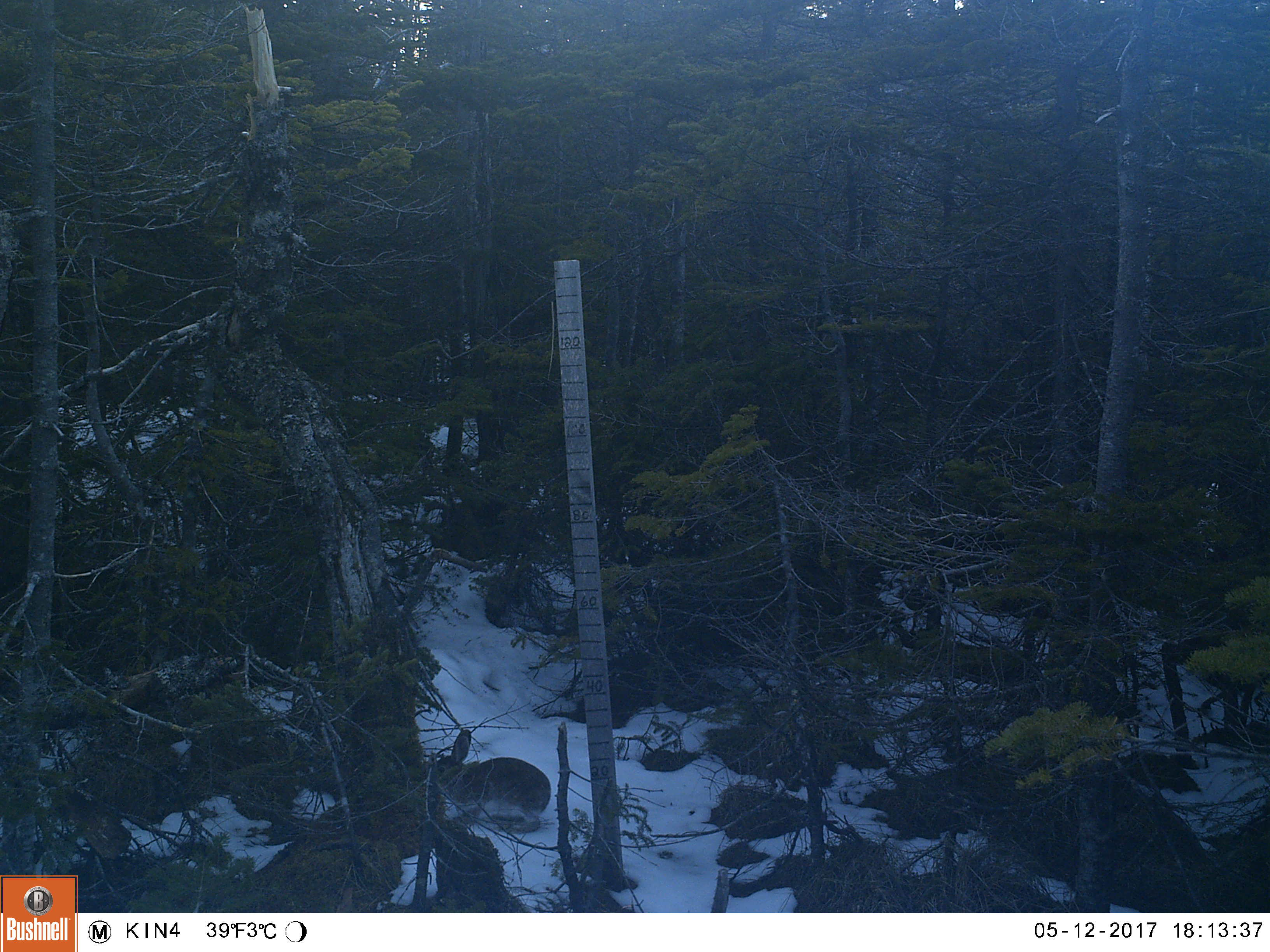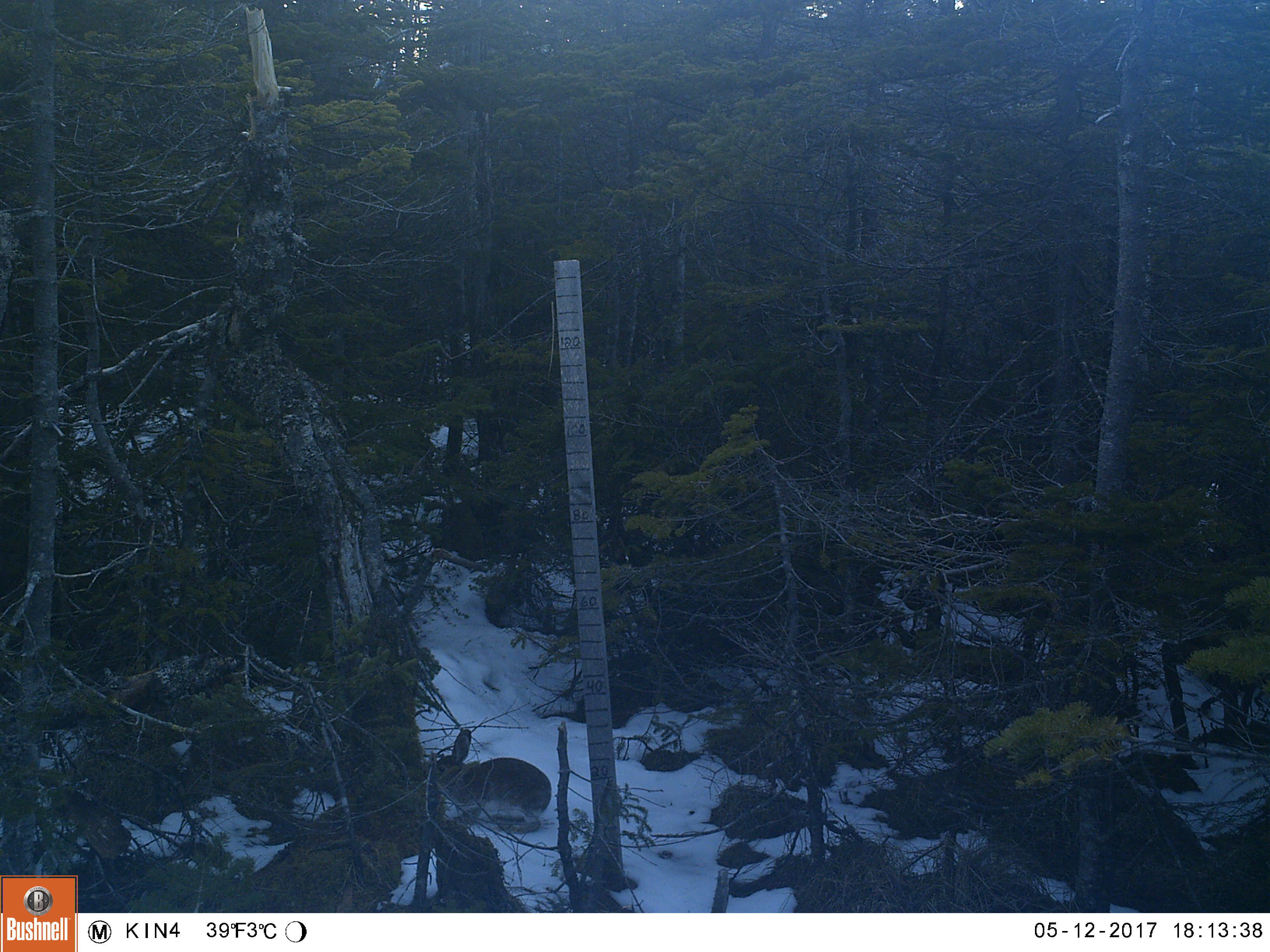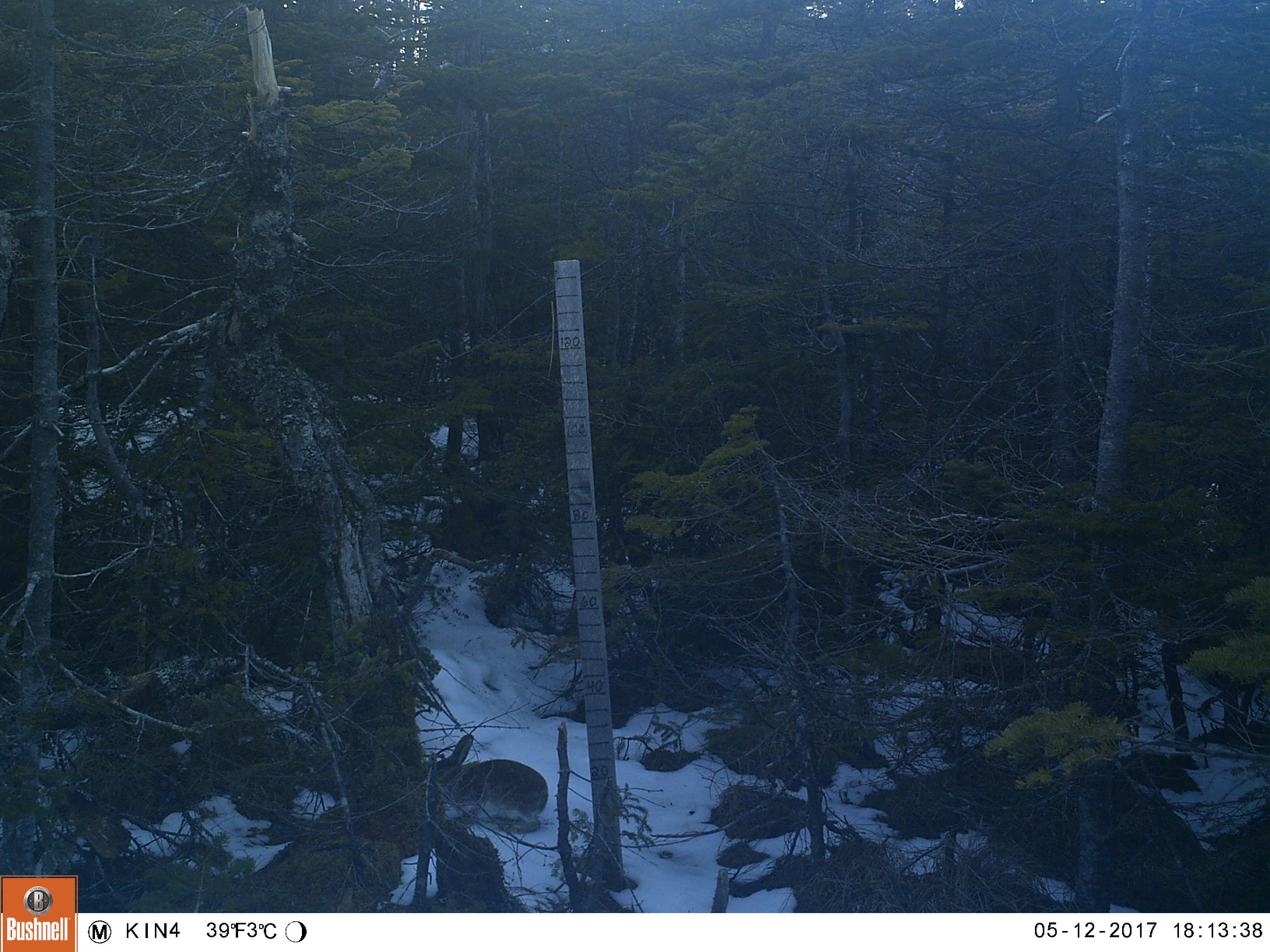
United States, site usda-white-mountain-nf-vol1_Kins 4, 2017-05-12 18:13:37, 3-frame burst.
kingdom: Animalia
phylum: Chordata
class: Mammalia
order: Lagomorpha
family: Leporidae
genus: Lepus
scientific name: Lepus americanus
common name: snowshoe hare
Snowshoe hare (Lepus americanus).